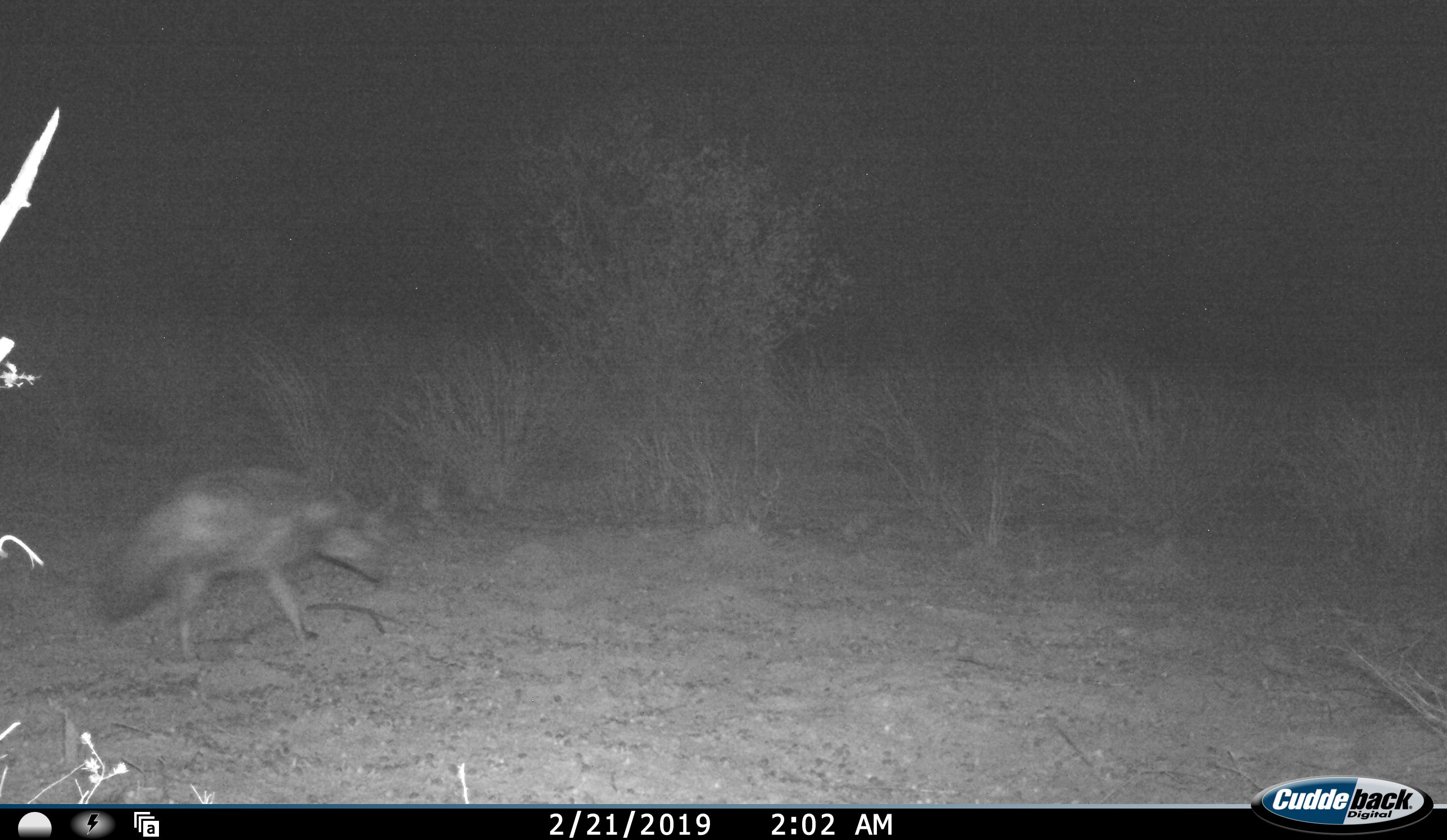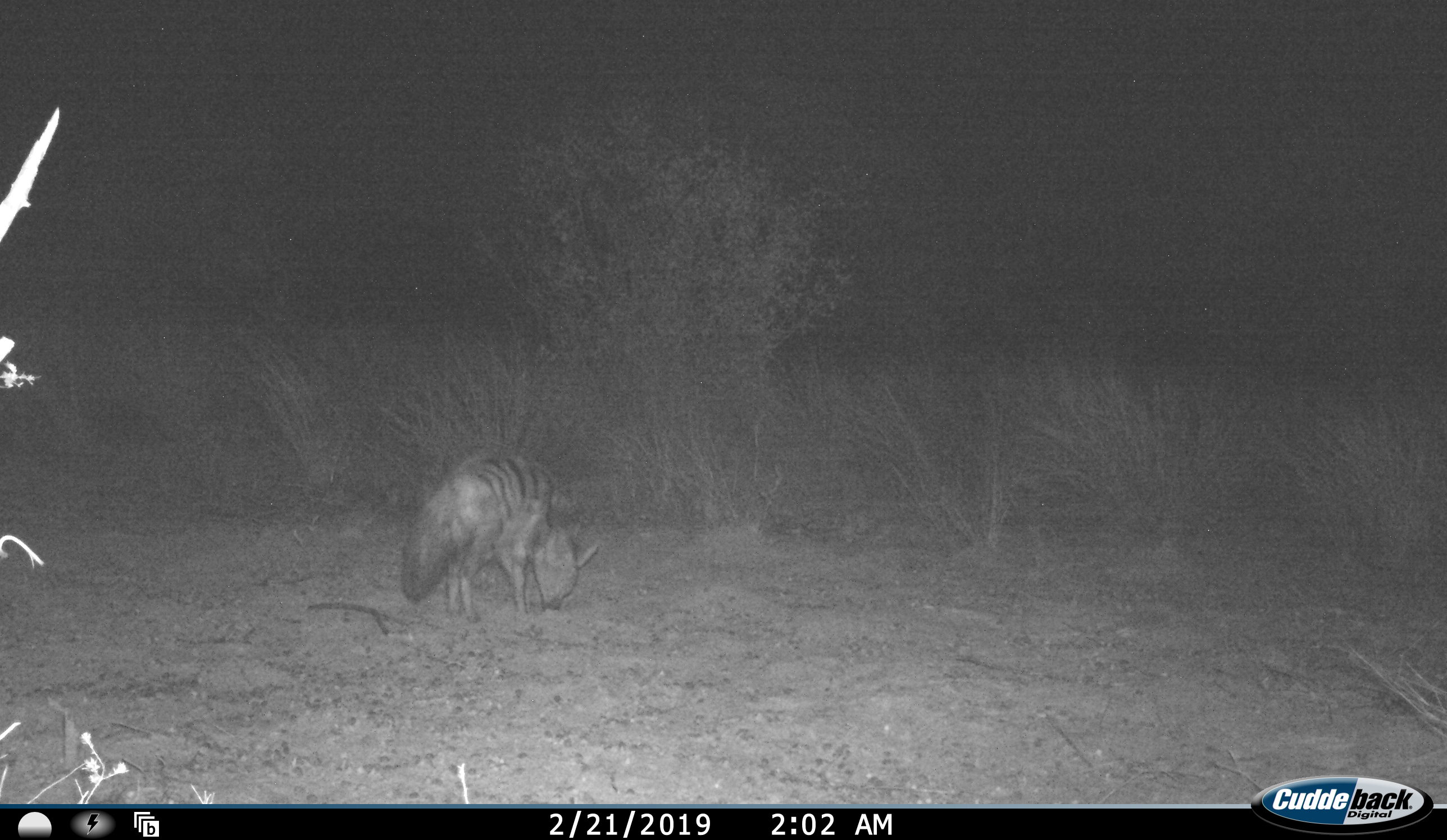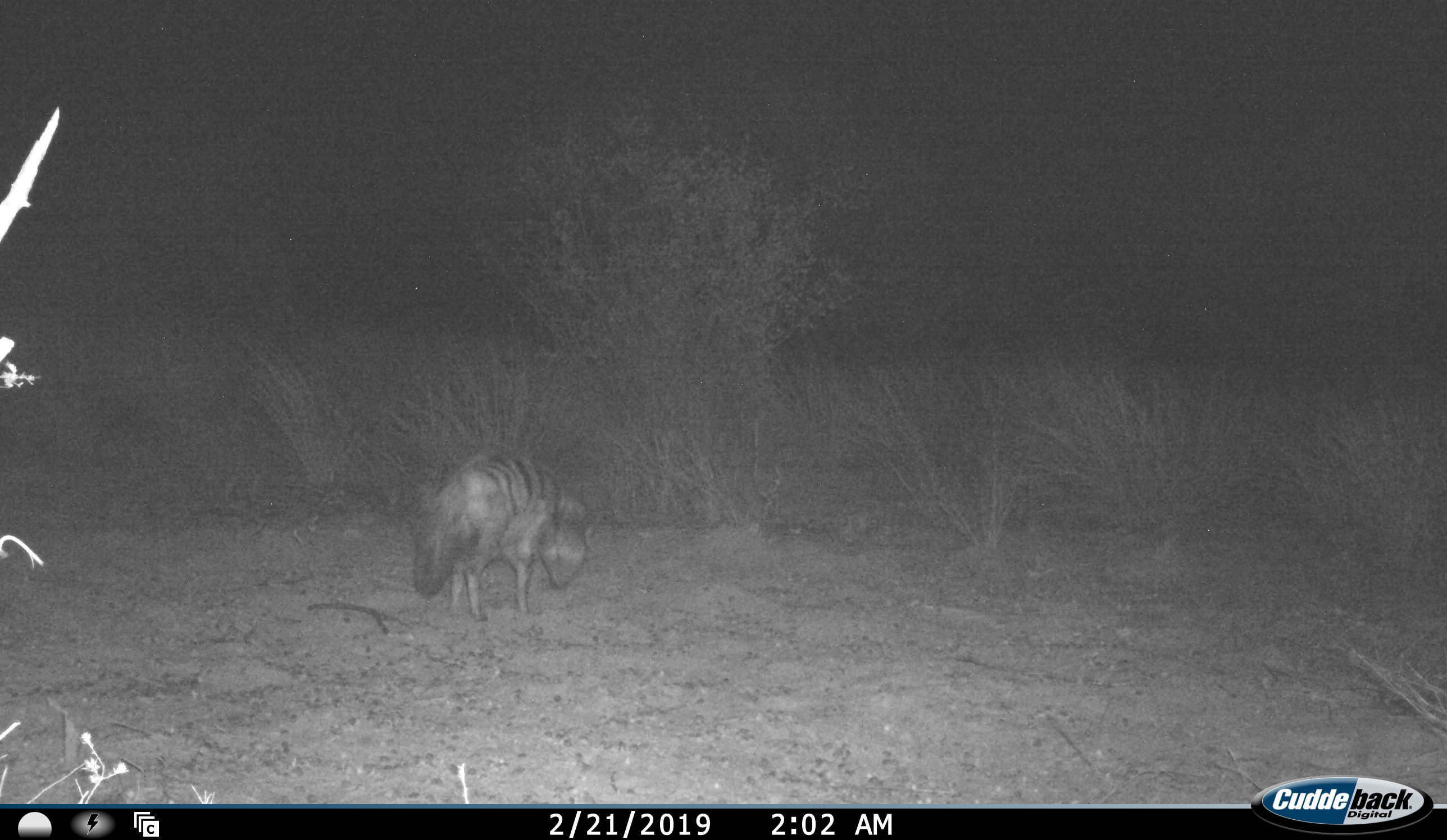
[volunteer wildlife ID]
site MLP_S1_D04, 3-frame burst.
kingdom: Animalia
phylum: Chordata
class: Mammalia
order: Carnivora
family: Hyaenidae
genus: Proteles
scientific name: Proteles cristatus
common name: aardwolf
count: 1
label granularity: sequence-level